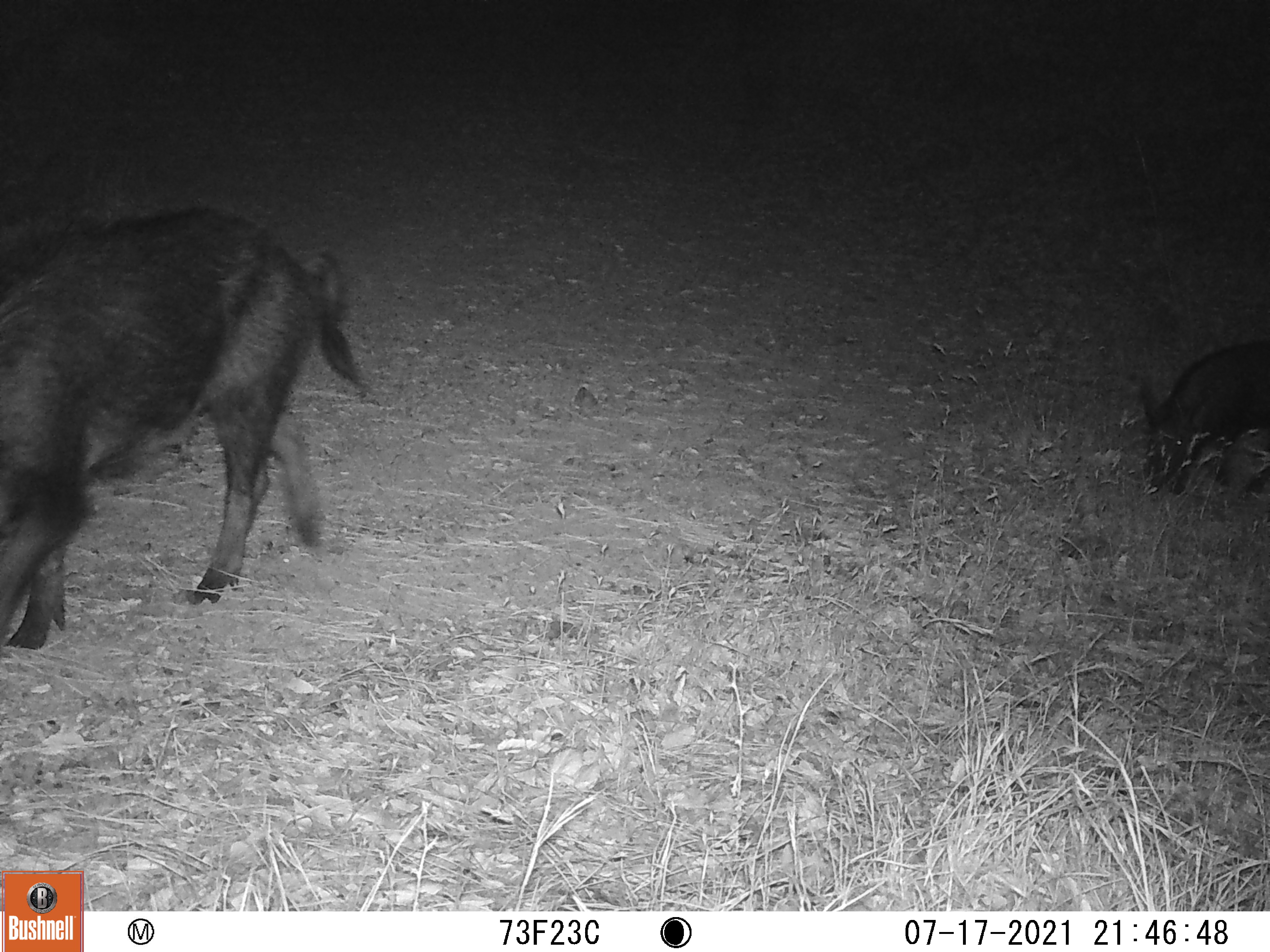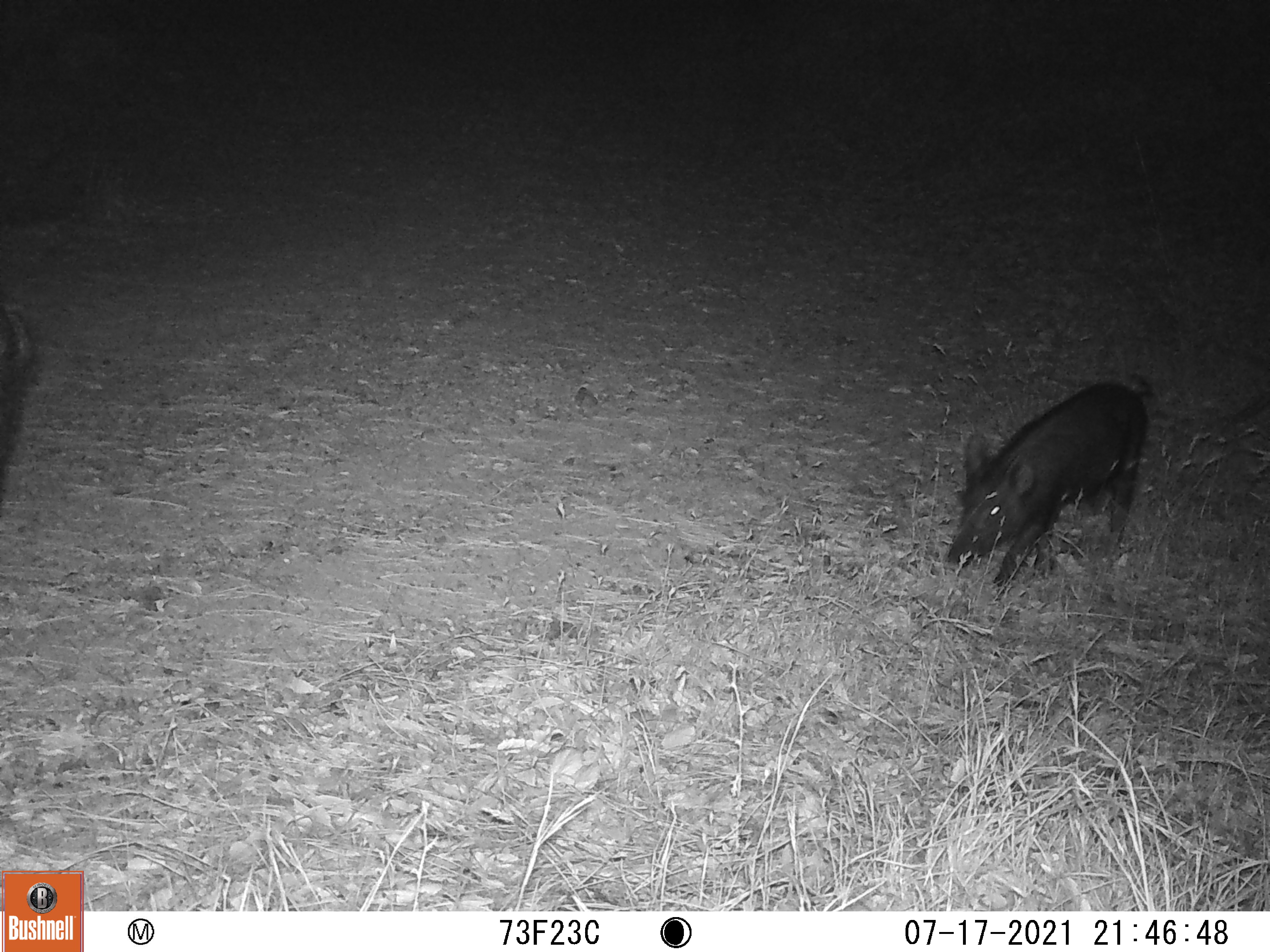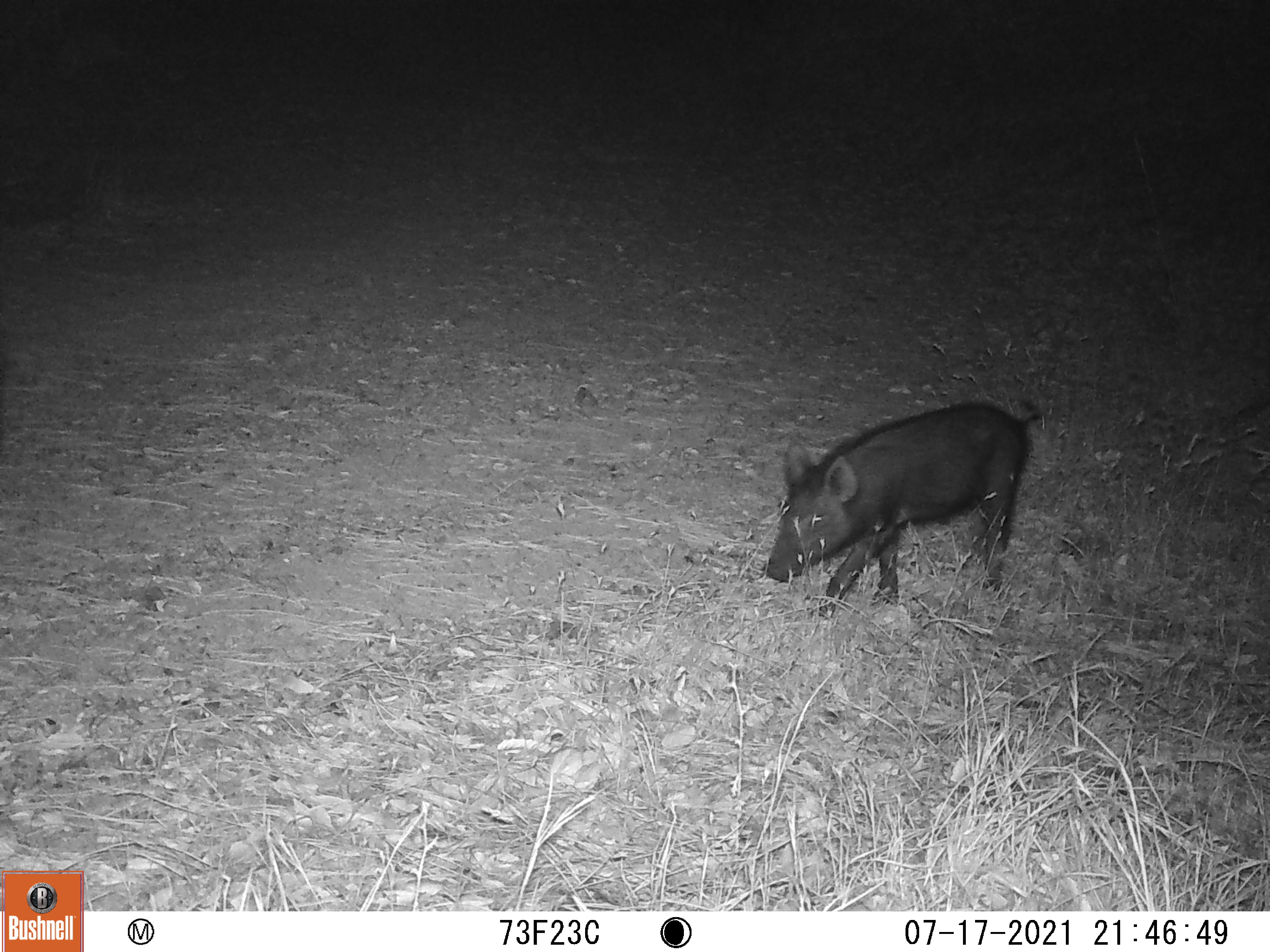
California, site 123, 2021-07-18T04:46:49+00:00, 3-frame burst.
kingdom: Animalia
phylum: Chordata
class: Mammalia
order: Artiodactyla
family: Suidae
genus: Sus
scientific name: Sus scrofa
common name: wild boar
Wild boar (Sus scrofa).